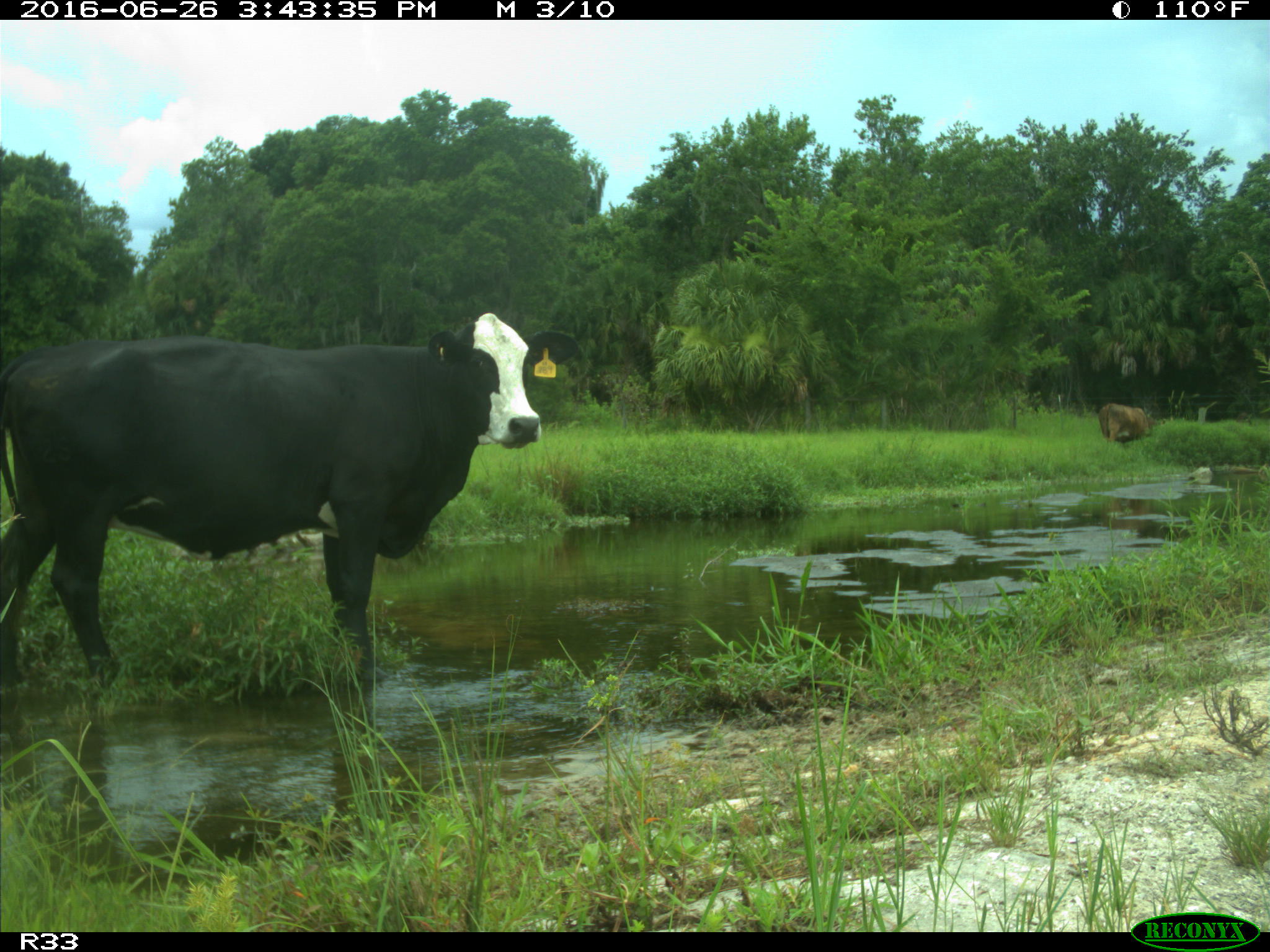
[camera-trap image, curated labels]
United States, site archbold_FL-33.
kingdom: Animalia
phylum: Chordata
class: Mammalia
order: Artiodactyla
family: Bovidae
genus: Bos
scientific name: Bos taurus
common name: domestic cow